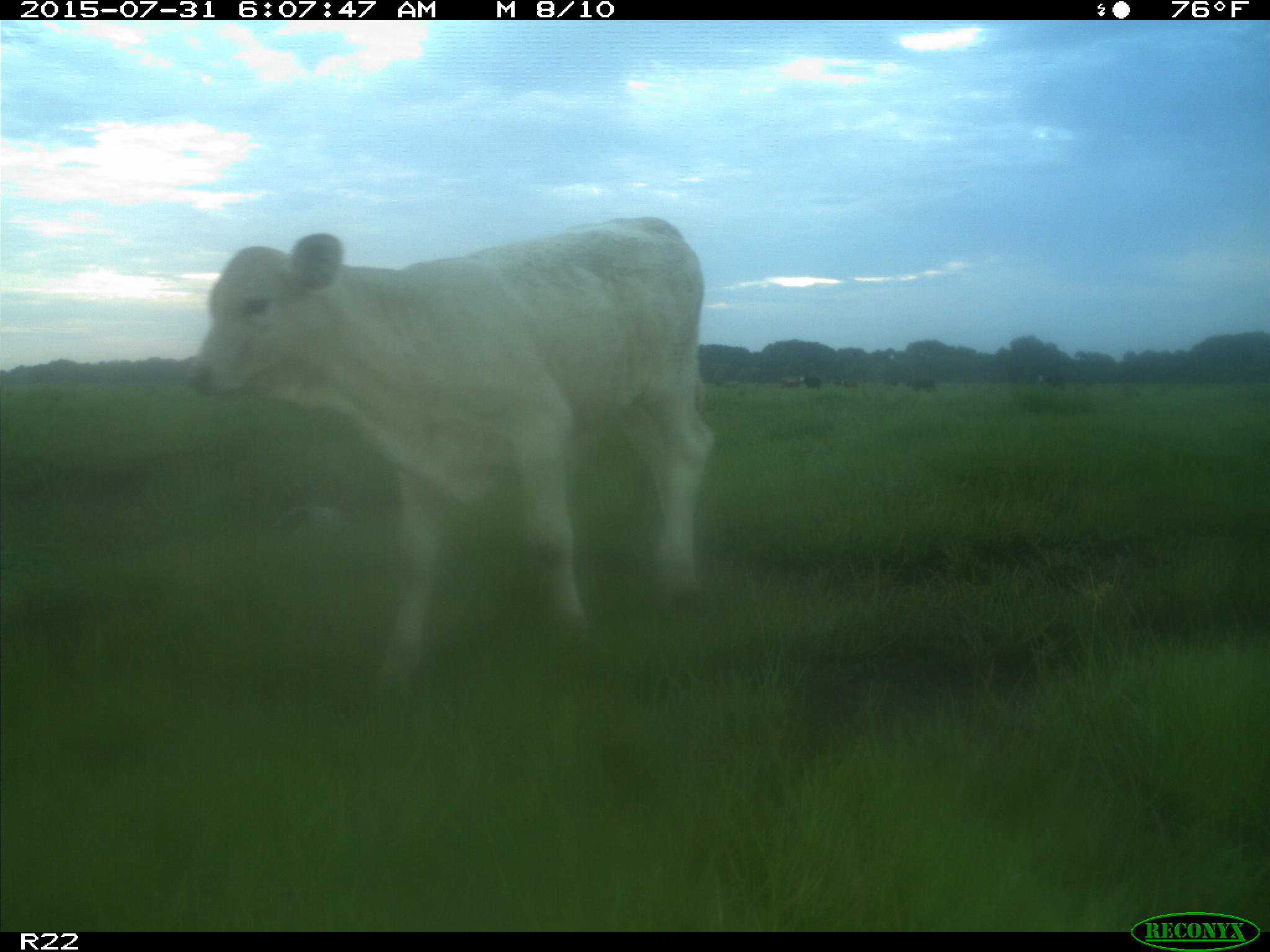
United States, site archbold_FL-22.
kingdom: Animalia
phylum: Chordata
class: Mammalia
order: Artiodactyla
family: Bovidae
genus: Bos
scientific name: Bos taurus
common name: domestic cow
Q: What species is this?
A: Bos taurus (domestic cow).